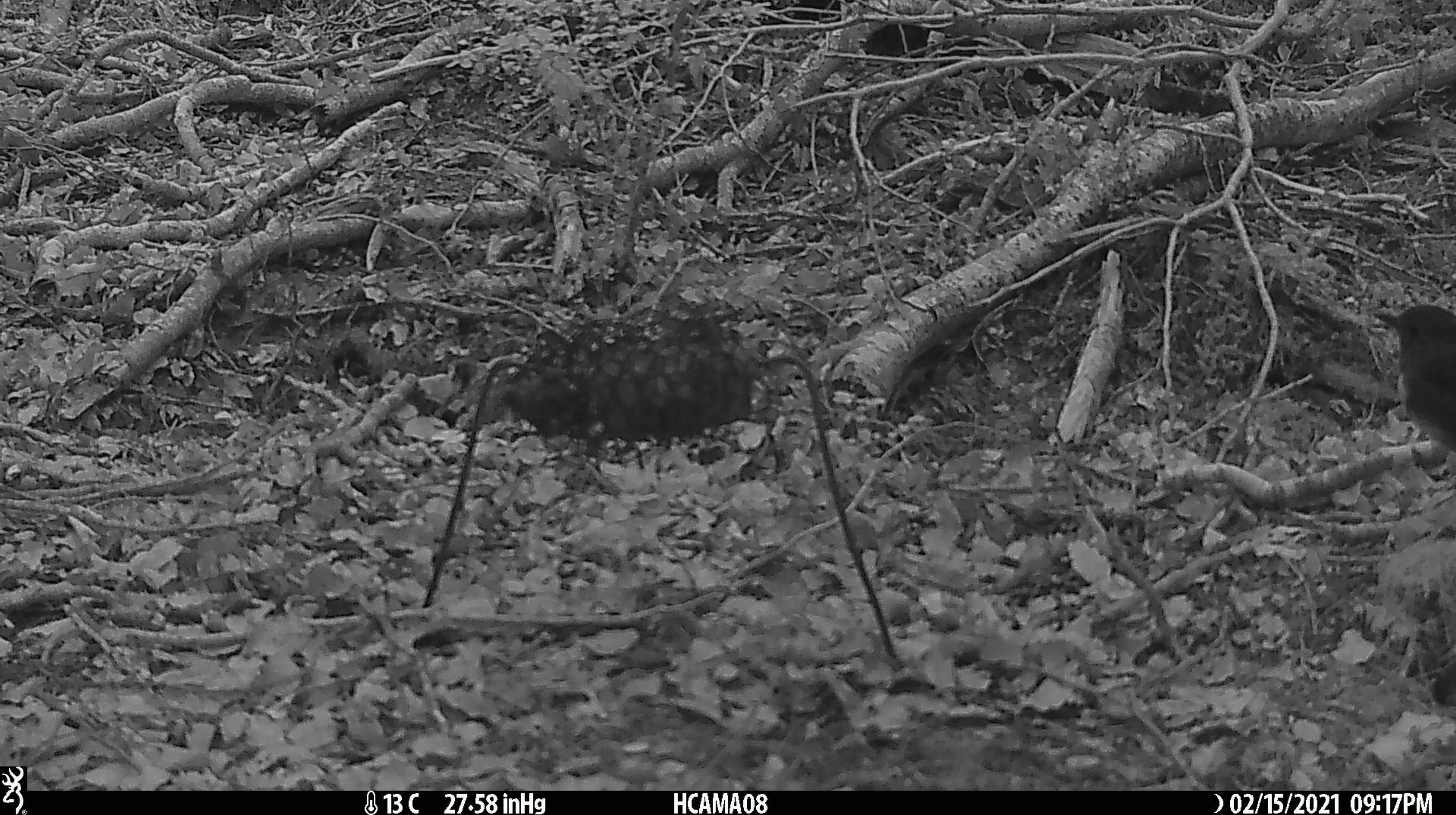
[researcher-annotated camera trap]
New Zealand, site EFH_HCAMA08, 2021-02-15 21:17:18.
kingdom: Animalia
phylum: Chordata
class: Aves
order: Passeriformes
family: Petroicidae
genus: Petroica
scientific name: Petroica australis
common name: new zealand robin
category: robin